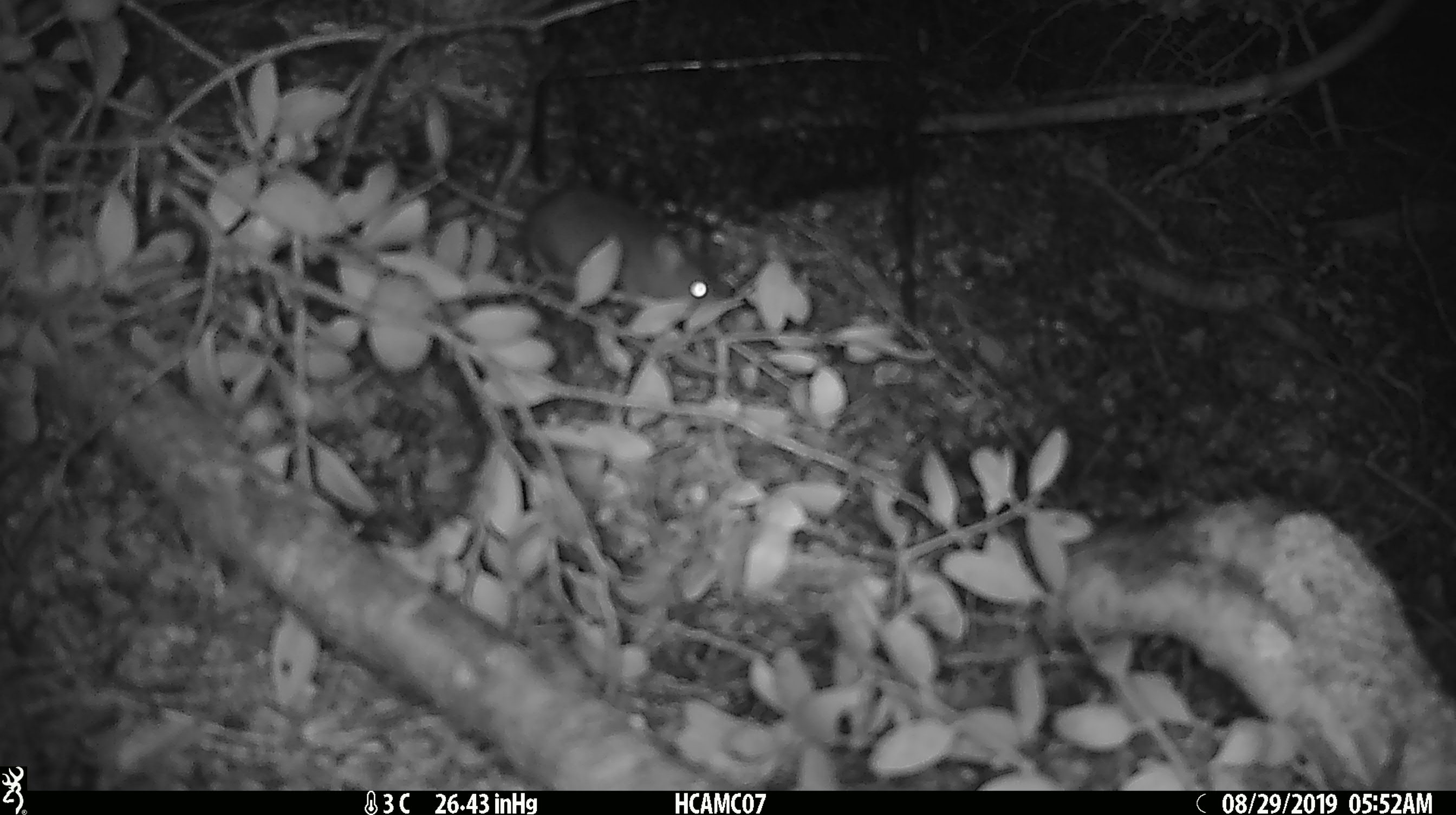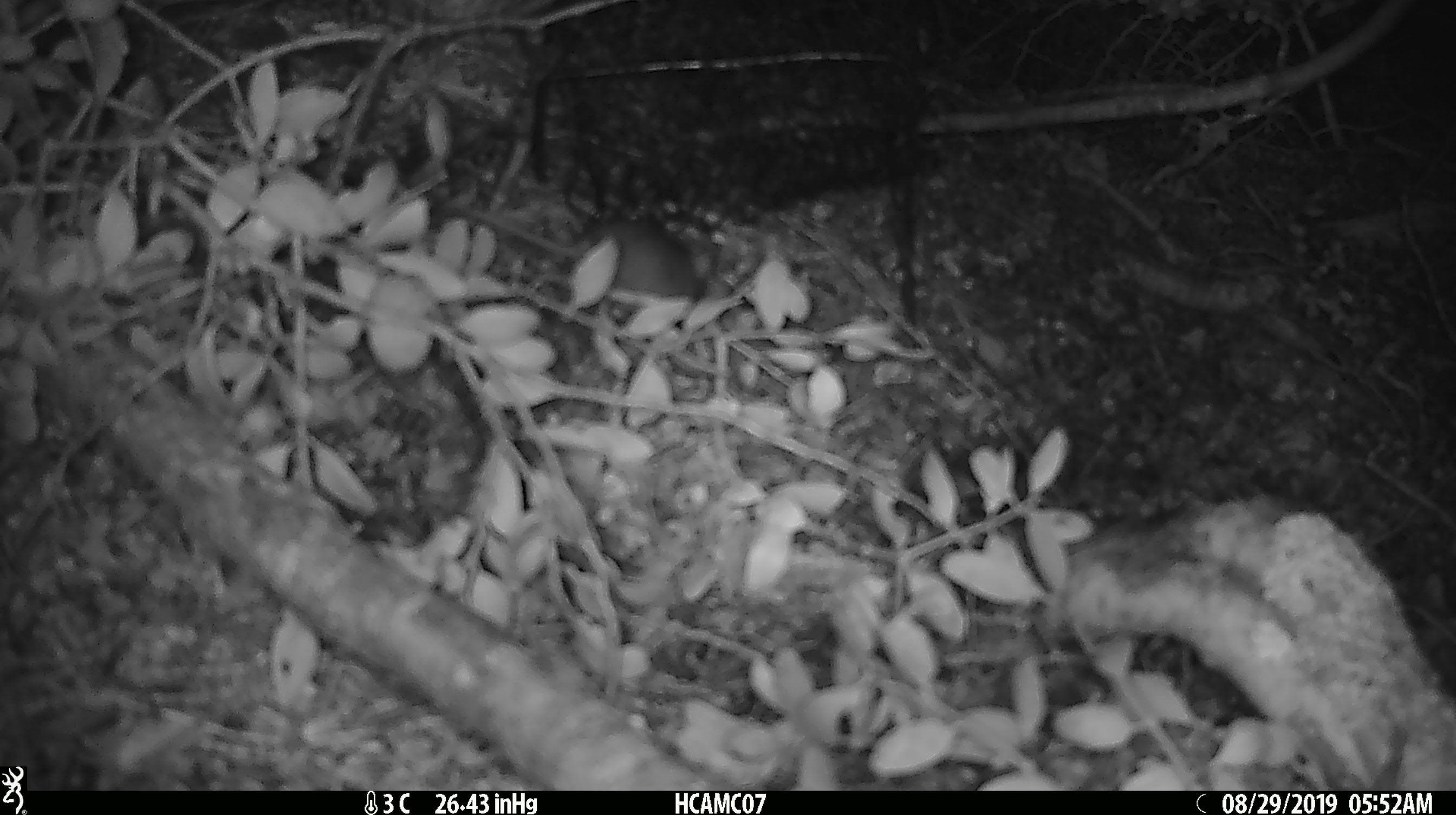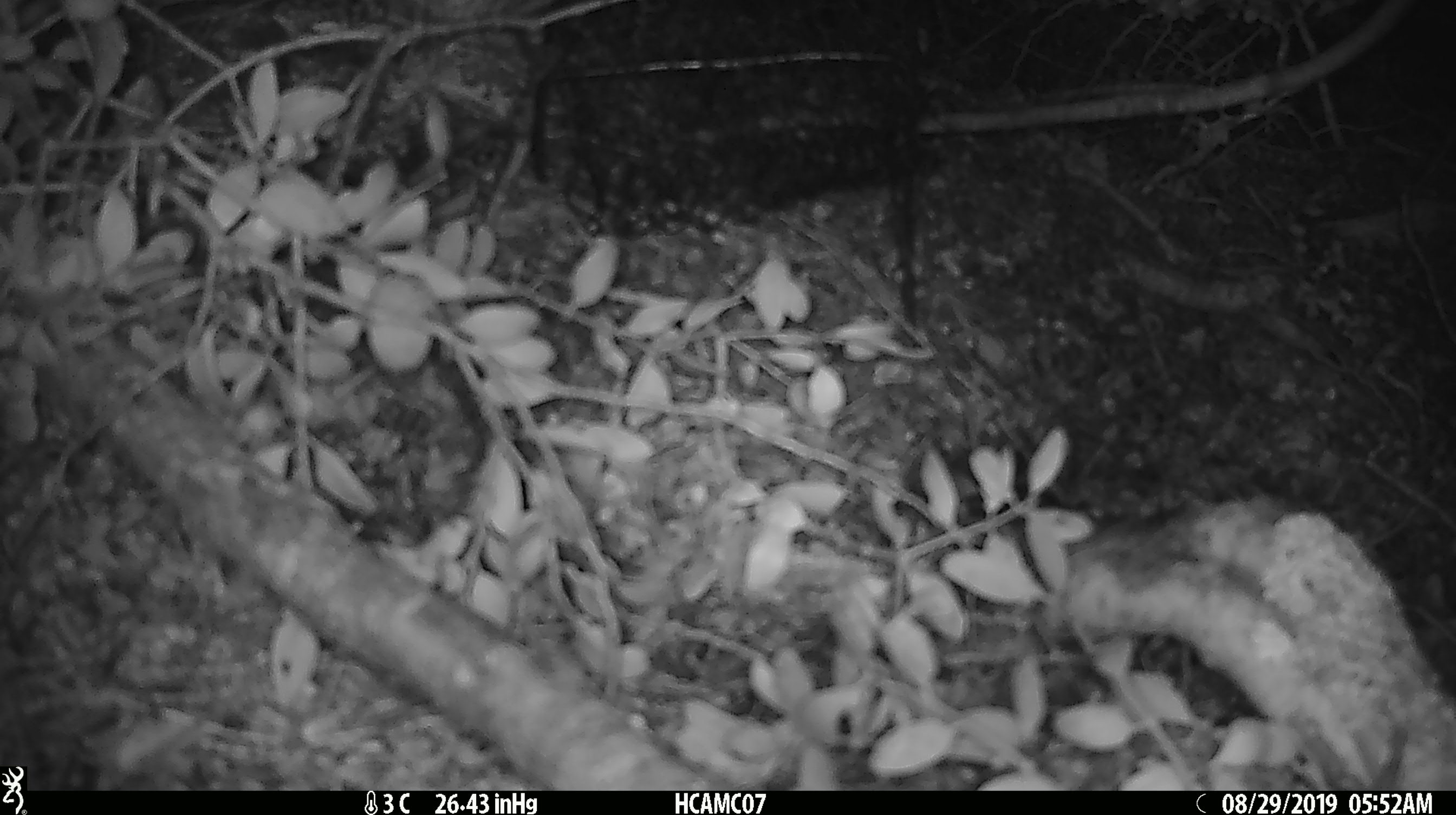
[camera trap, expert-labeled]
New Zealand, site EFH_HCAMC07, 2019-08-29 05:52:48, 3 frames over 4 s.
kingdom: Animalia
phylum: Chordata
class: Mammalia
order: Rodentia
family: Muridae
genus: Mus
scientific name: Mus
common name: mouse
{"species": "mouse (Mus)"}